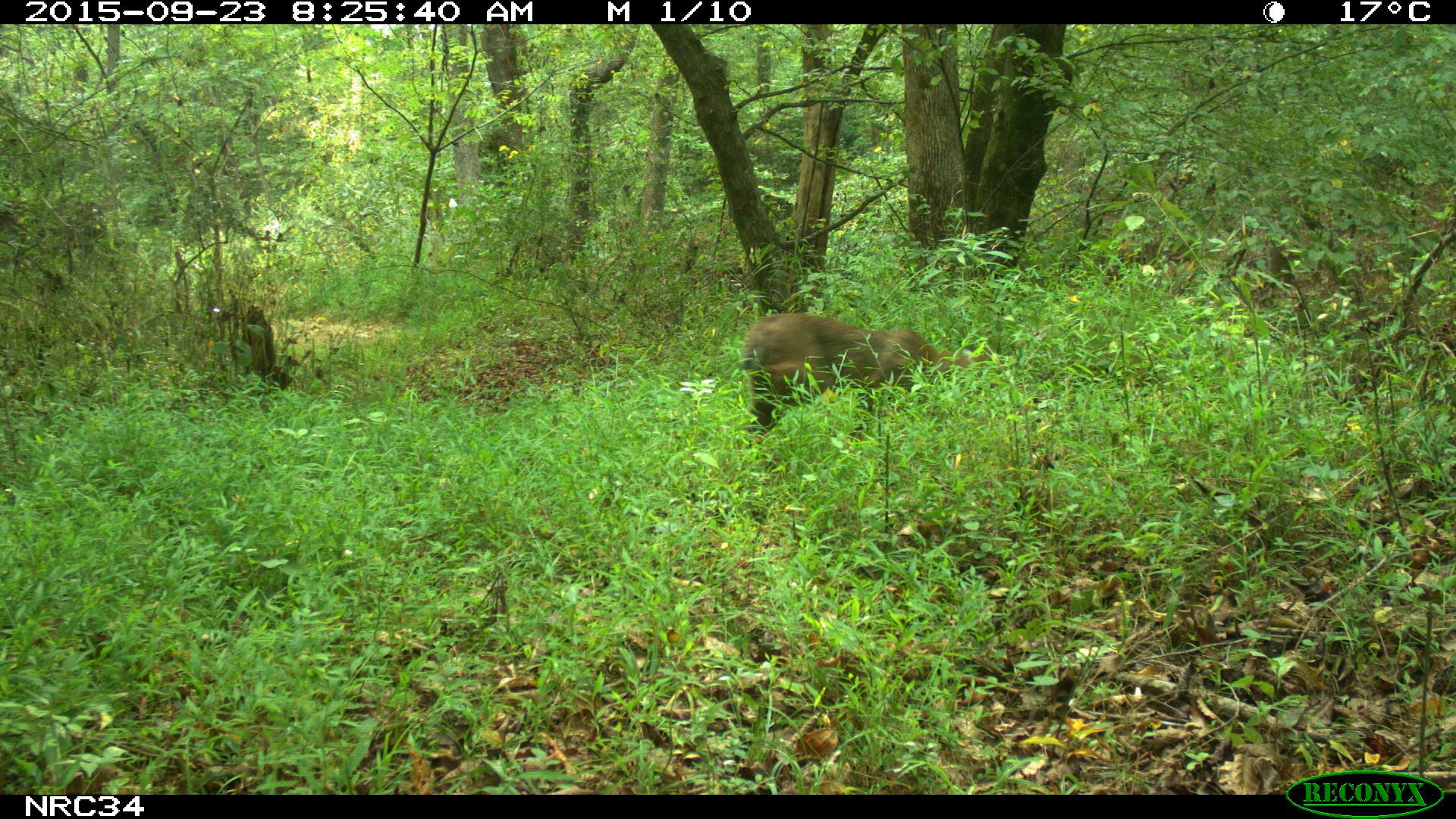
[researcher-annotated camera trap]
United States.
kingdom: Animalia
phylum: Chordata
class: Mammalia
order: Carnivora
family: Felidae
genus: Lynx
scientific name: Lynx rufus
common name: bobcat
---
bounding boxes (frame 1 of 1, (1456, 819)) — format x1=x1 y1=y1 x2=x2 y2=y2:
Bobcat: x1=733 y1=296 x2=947 y2=451